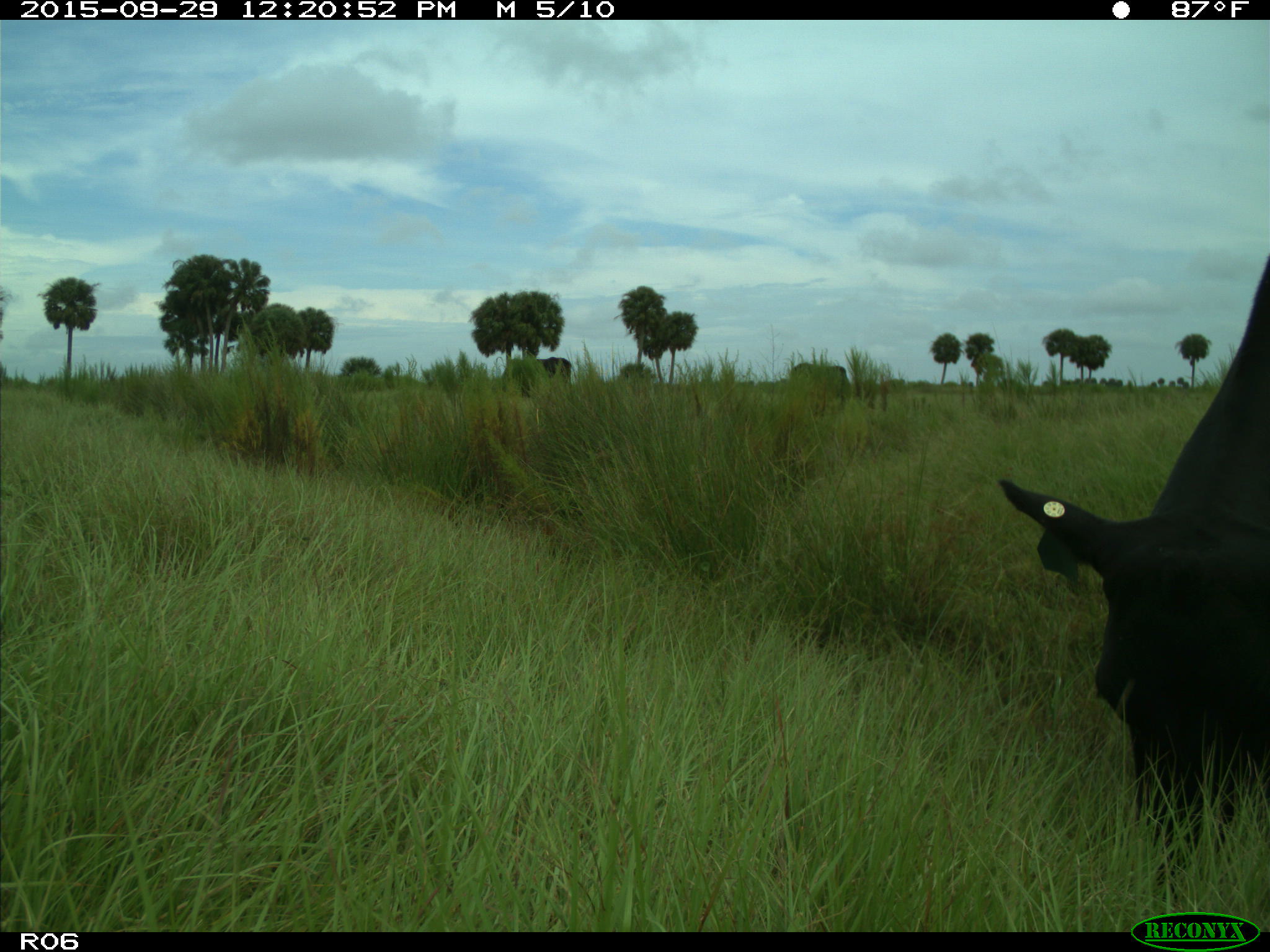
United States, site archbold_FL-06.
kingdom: Animalia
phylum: Chordata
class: Mammalia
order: Artiodactyla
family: Bovidae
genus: Bos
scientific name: Bos taurus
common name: domestic cow